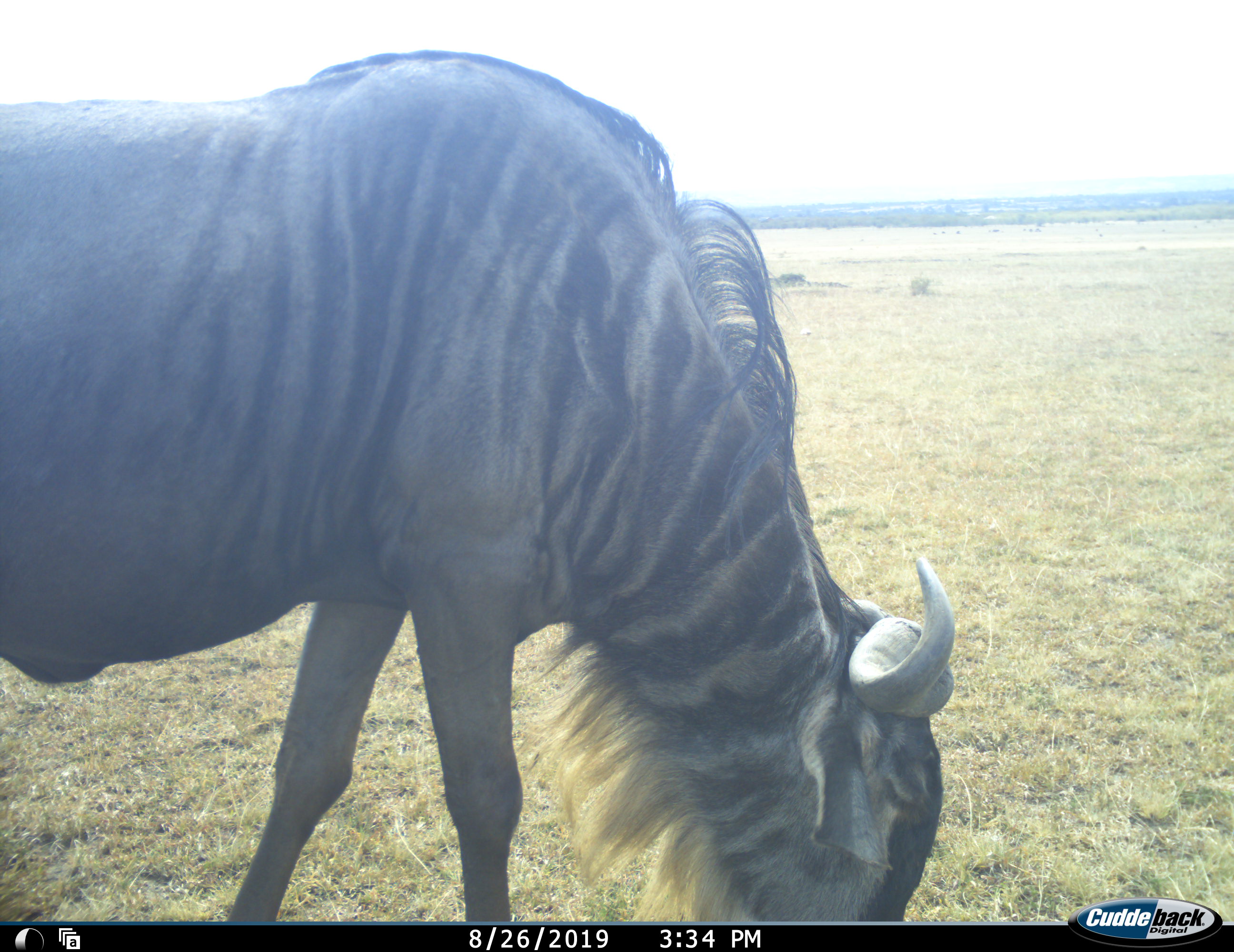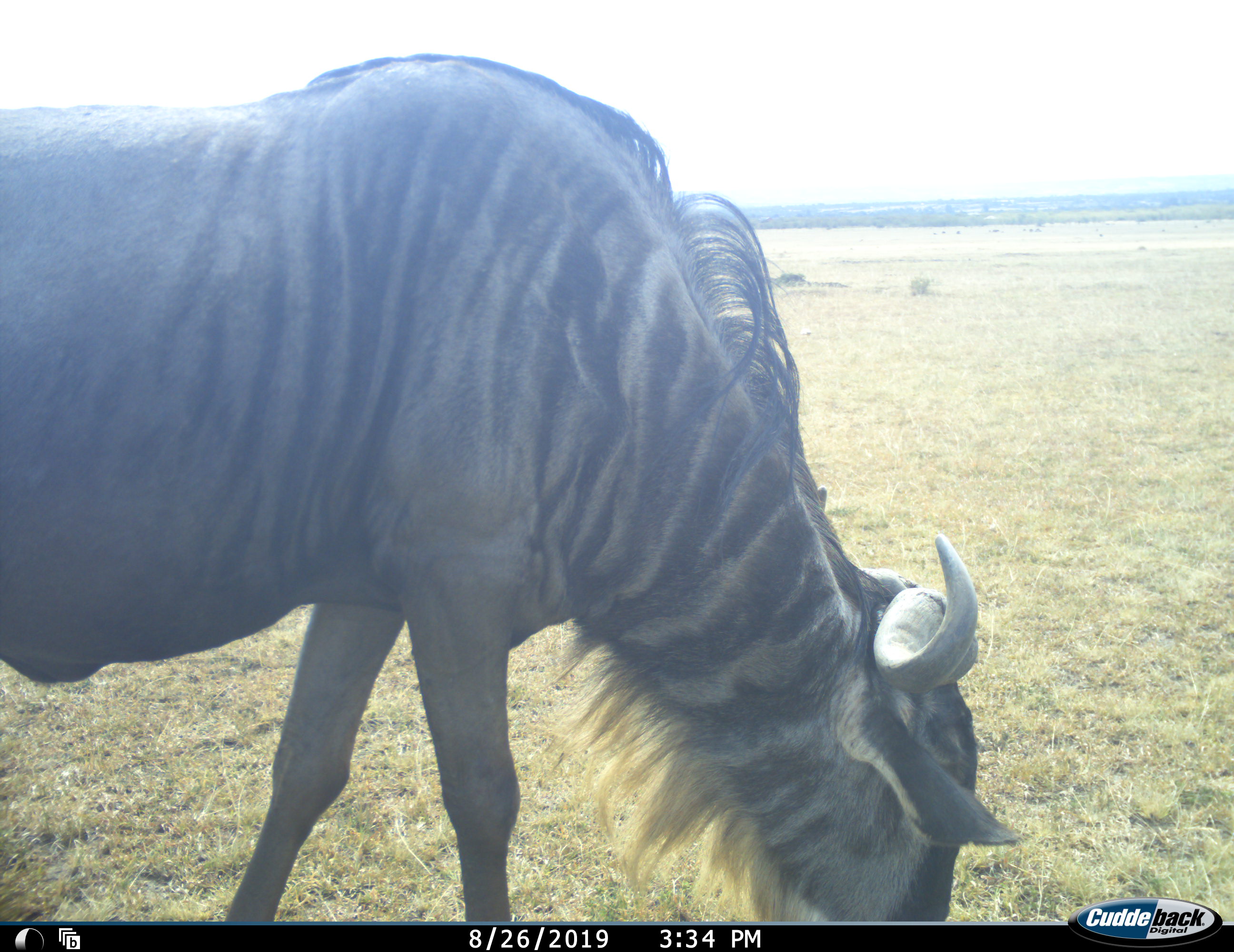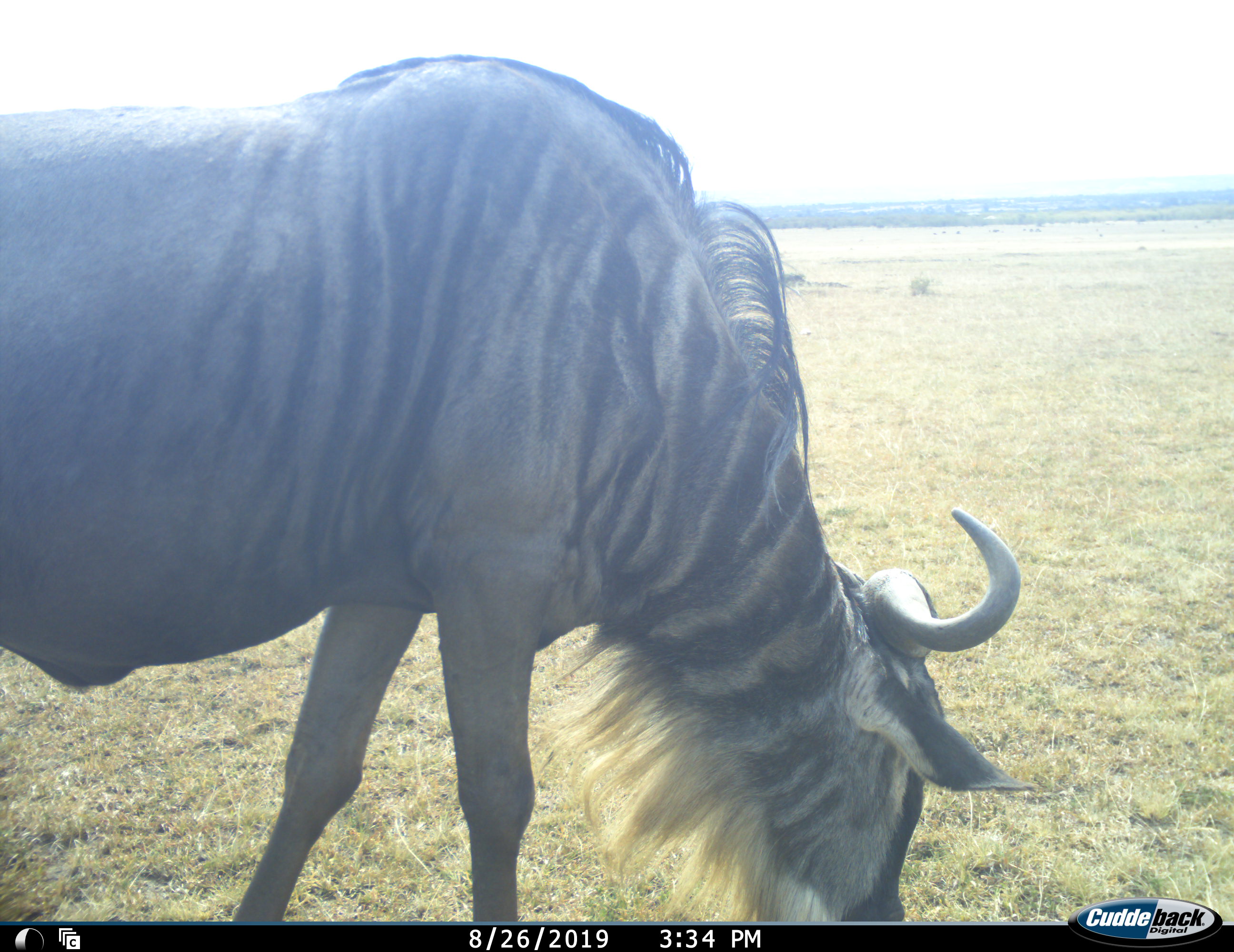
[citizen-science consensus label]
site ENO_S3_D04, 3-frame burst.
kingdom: Animalia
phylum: Chordata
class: Mammalia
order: Artiodactyla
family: Bovidae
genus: Connochaetes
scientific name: Connochaetes taurinus taurinus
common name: blue wildebeest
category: wildebeestblue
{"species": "wildebeestblue (blue wildebeest) (Connochaetes taurinus taurinus)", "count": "1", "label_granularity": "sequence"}